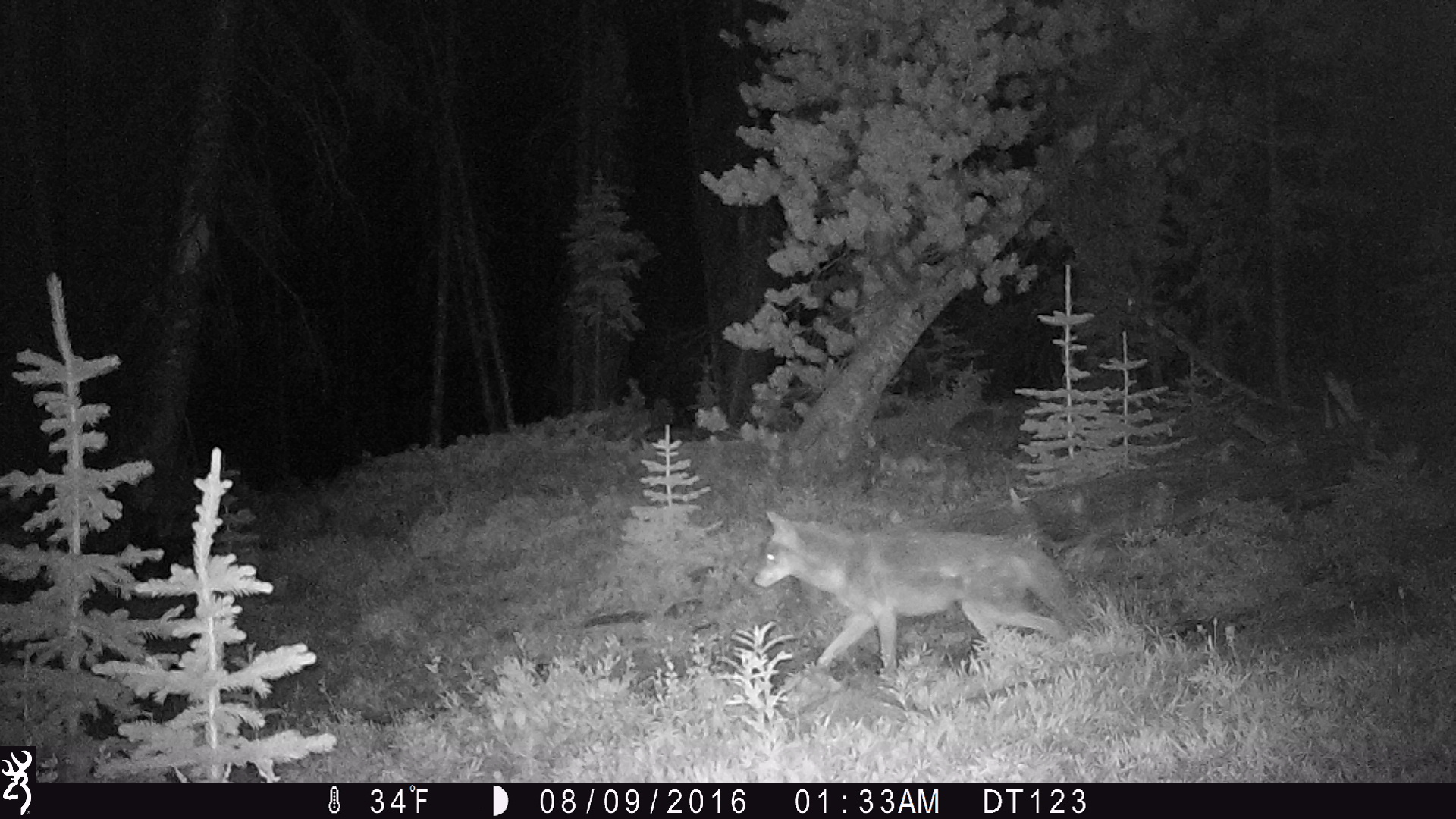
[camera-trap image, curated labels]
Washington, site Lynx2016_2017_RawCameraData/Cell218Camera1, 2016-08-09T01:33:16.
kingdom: Animalia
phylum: Chordata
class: Mammalia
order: Carnivora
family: Canidae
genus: Canis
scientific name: Canis latrans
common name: coyote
Canis latrans (coyote). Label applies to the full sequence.